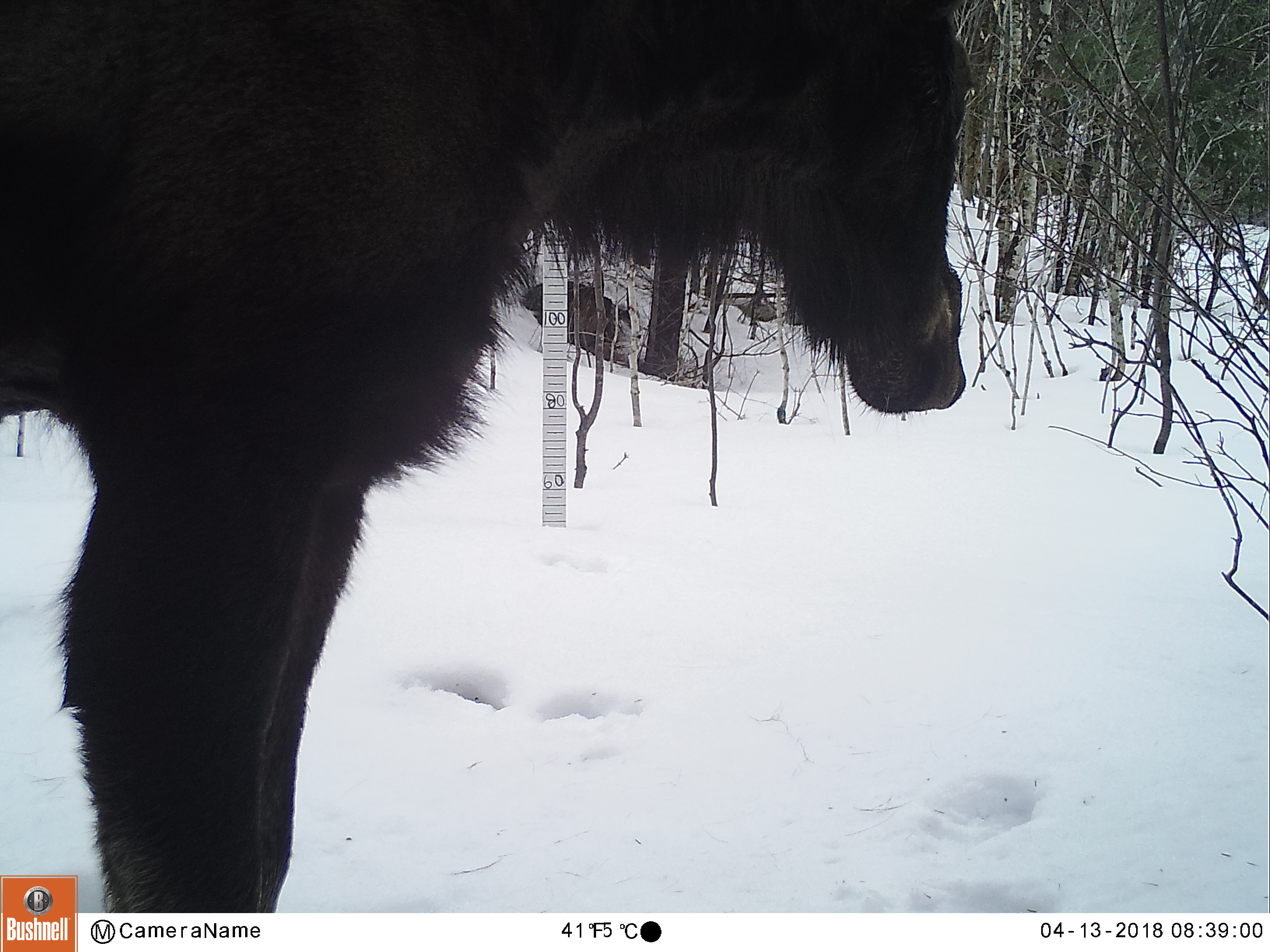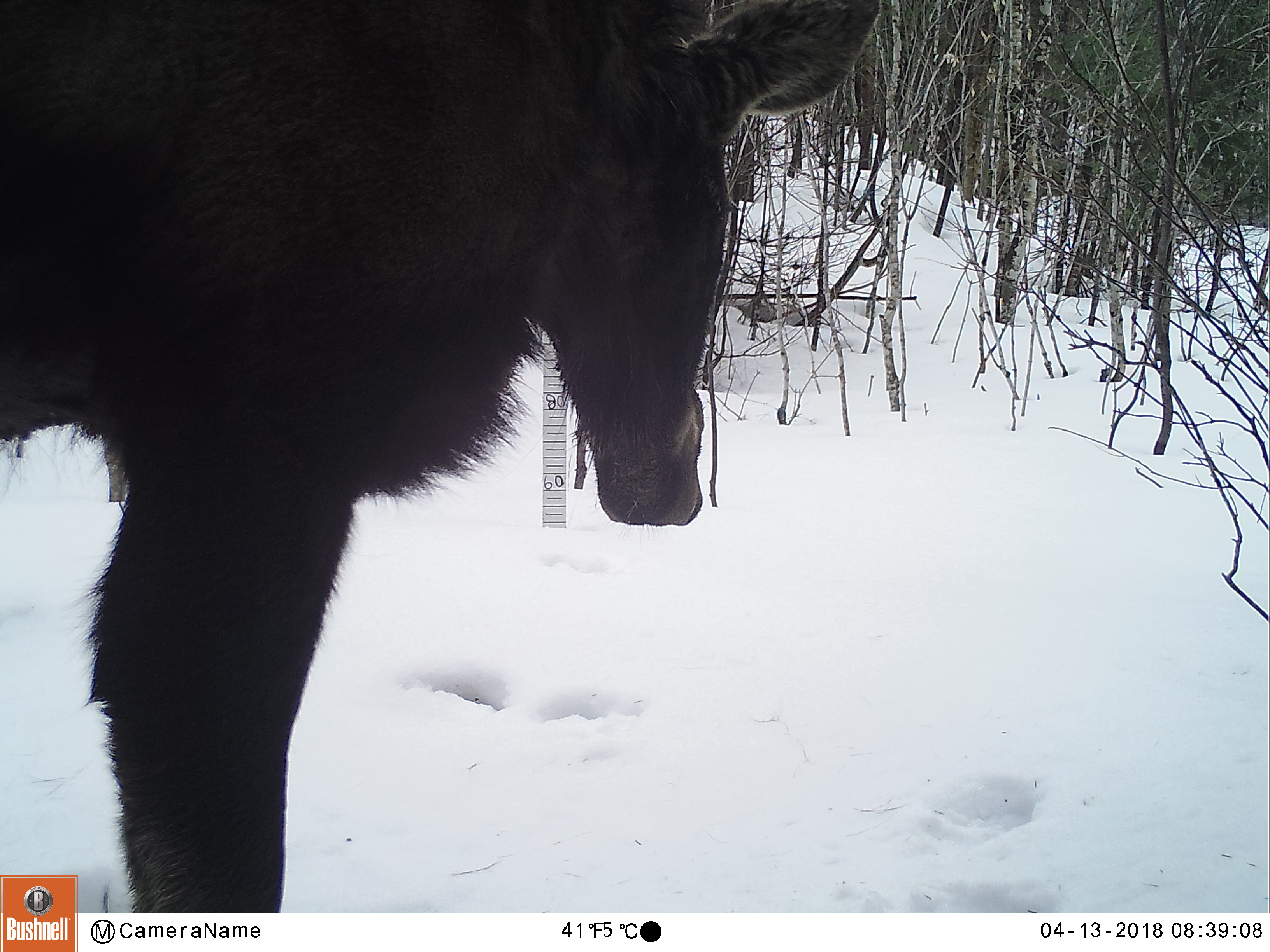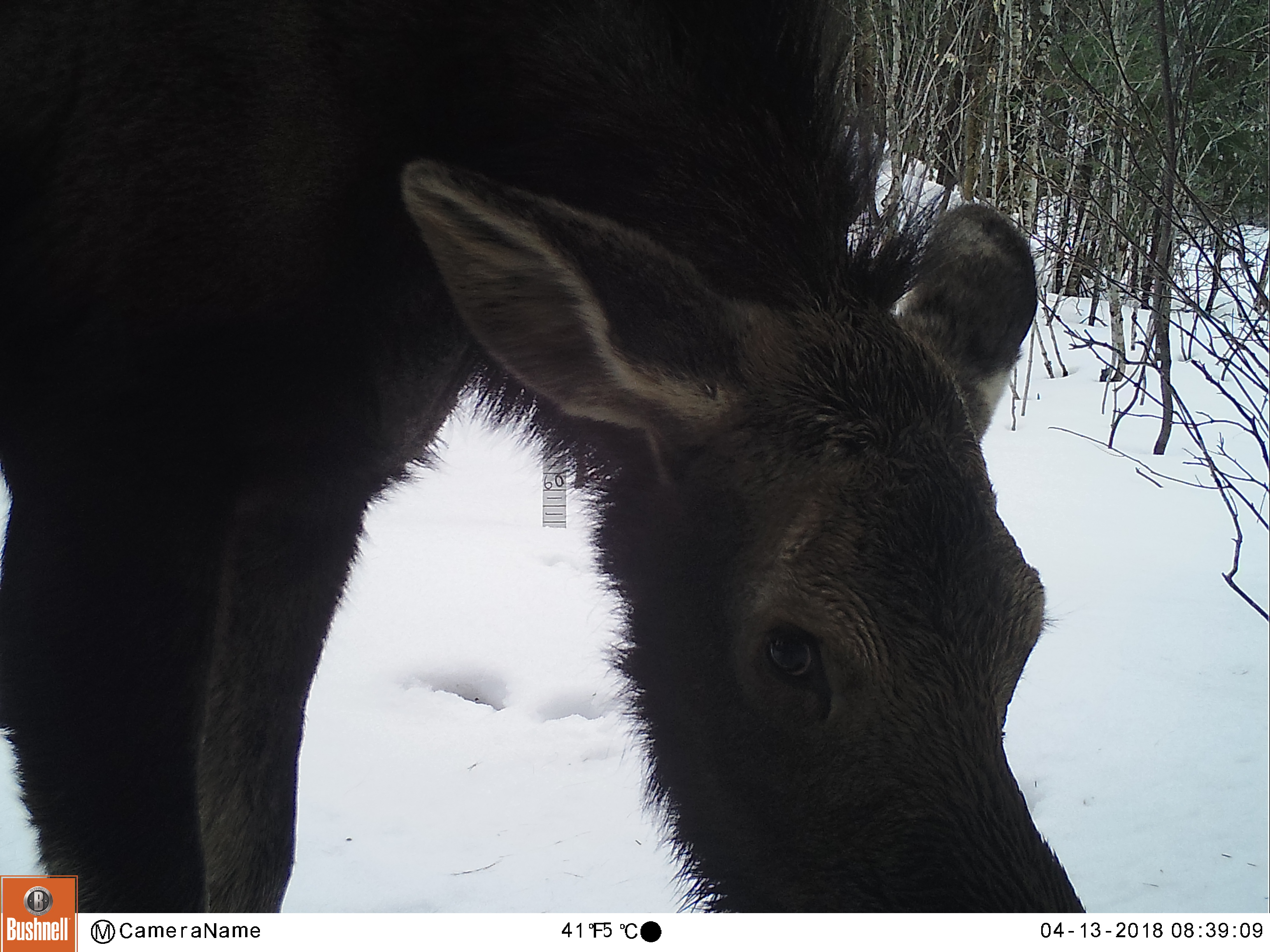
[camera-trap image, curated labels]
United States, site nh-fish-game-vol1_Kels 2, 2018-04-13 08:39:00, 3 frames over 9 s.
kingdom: Animalia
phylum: Chordata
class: Mammalia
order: Artiodactyla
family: Cervidae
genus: Alces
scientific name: Alces alces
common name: moose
Moose (Alces alces).